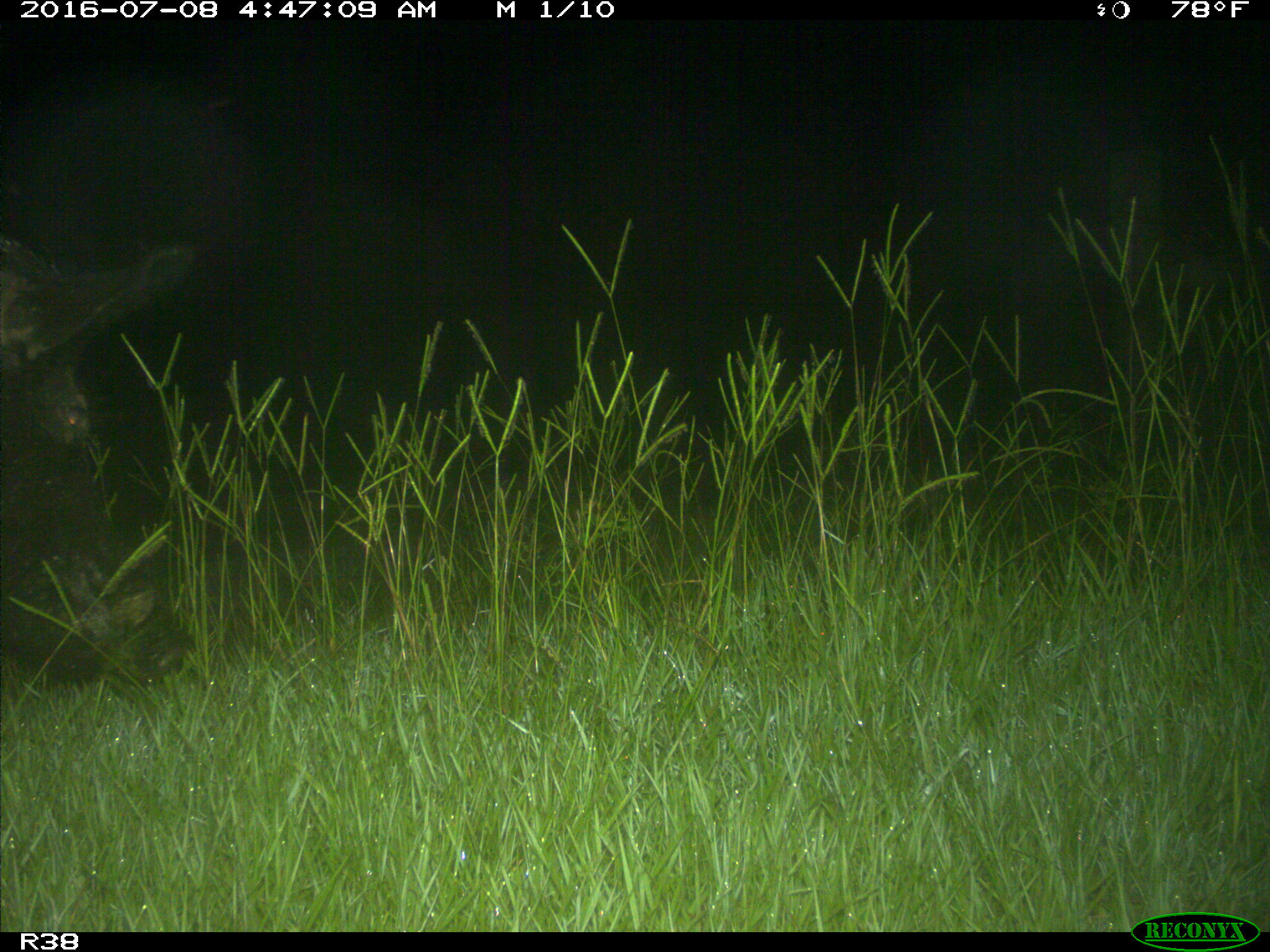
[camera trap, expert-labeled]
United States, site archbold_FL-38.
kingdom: Animalia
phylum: Chordata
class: Mammalia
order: Artiodactyla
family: Suidae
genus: Sus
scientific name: Sus scrofa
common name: wild boar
Sus scrofa (wild boar).